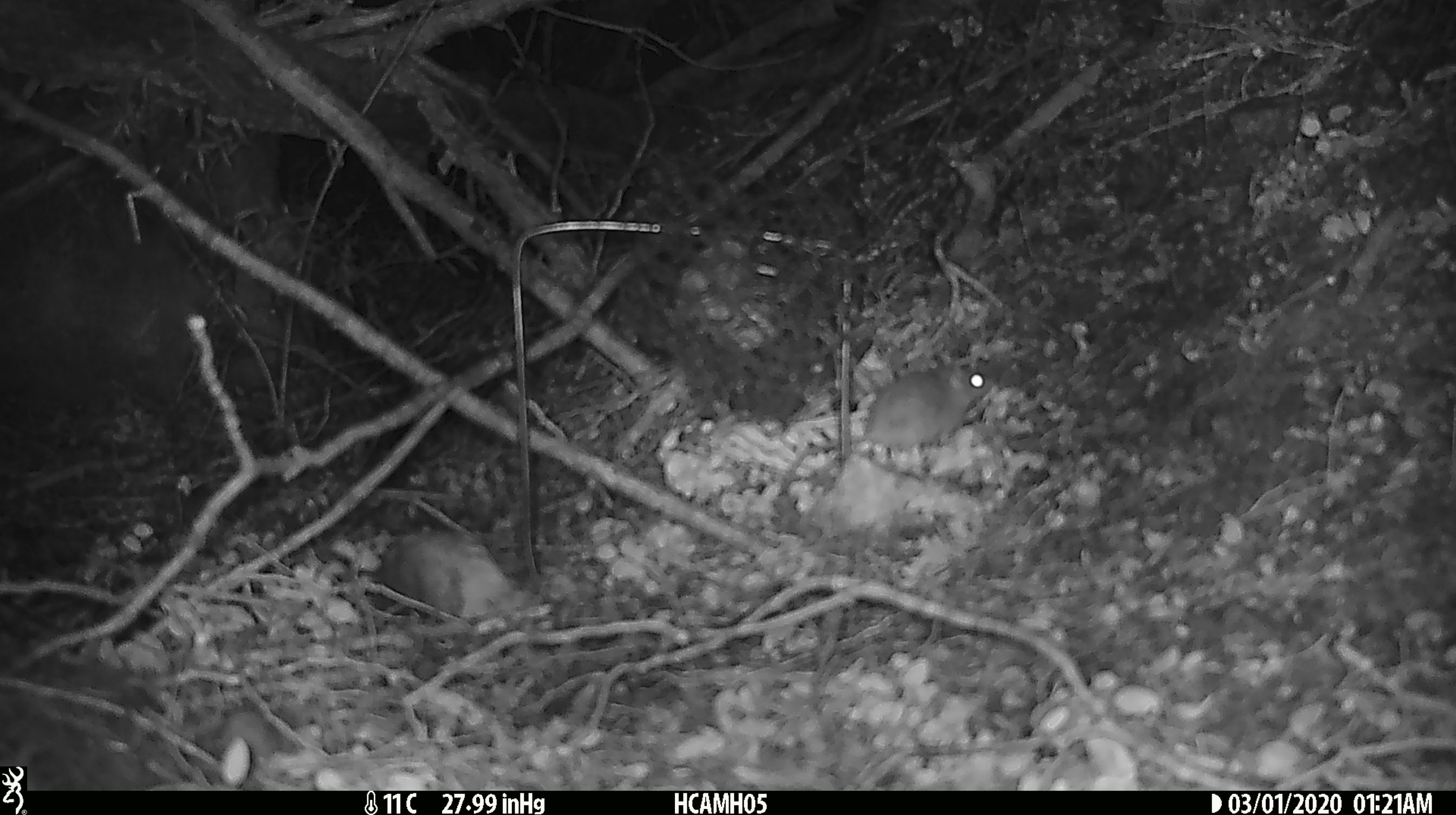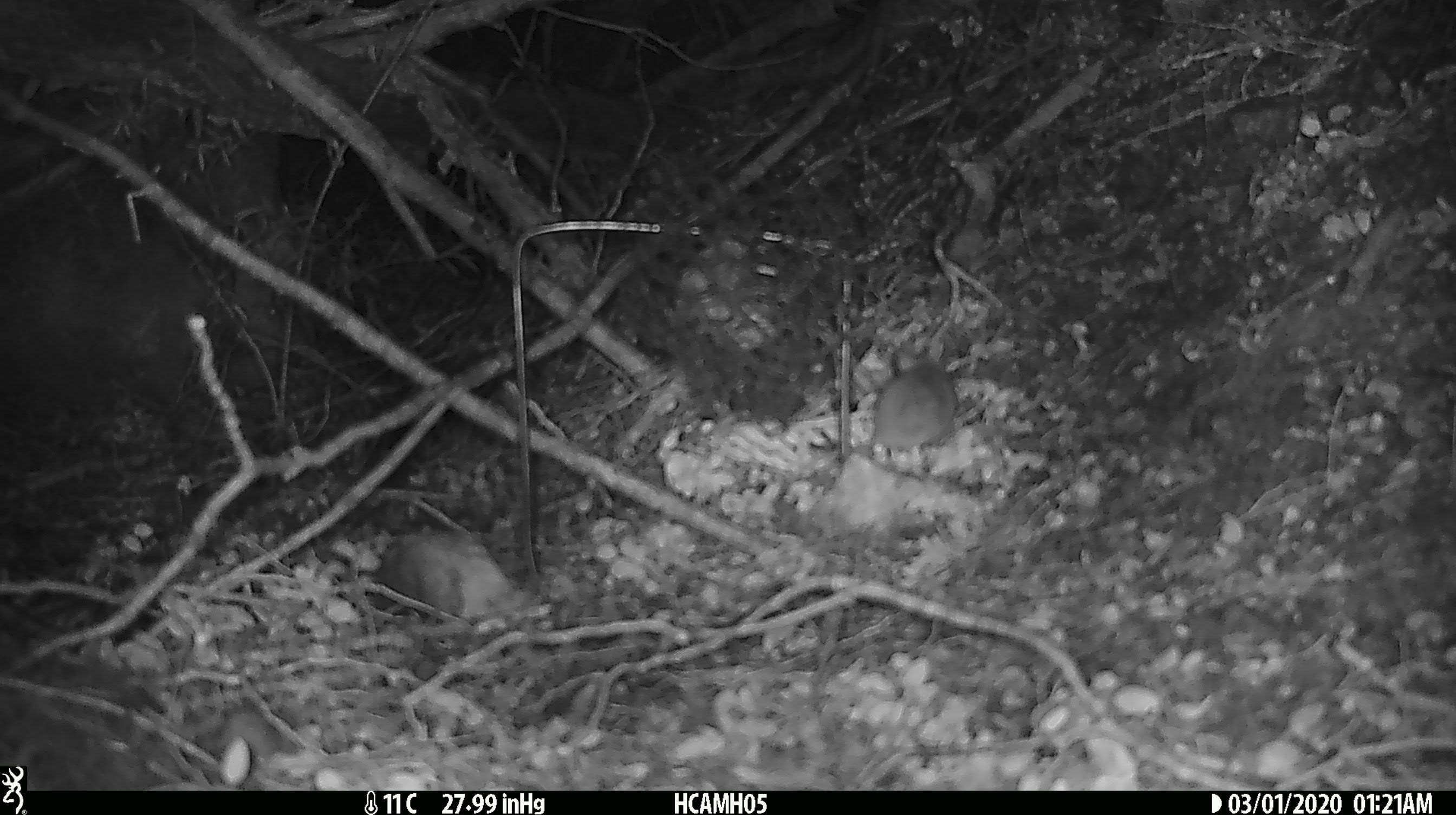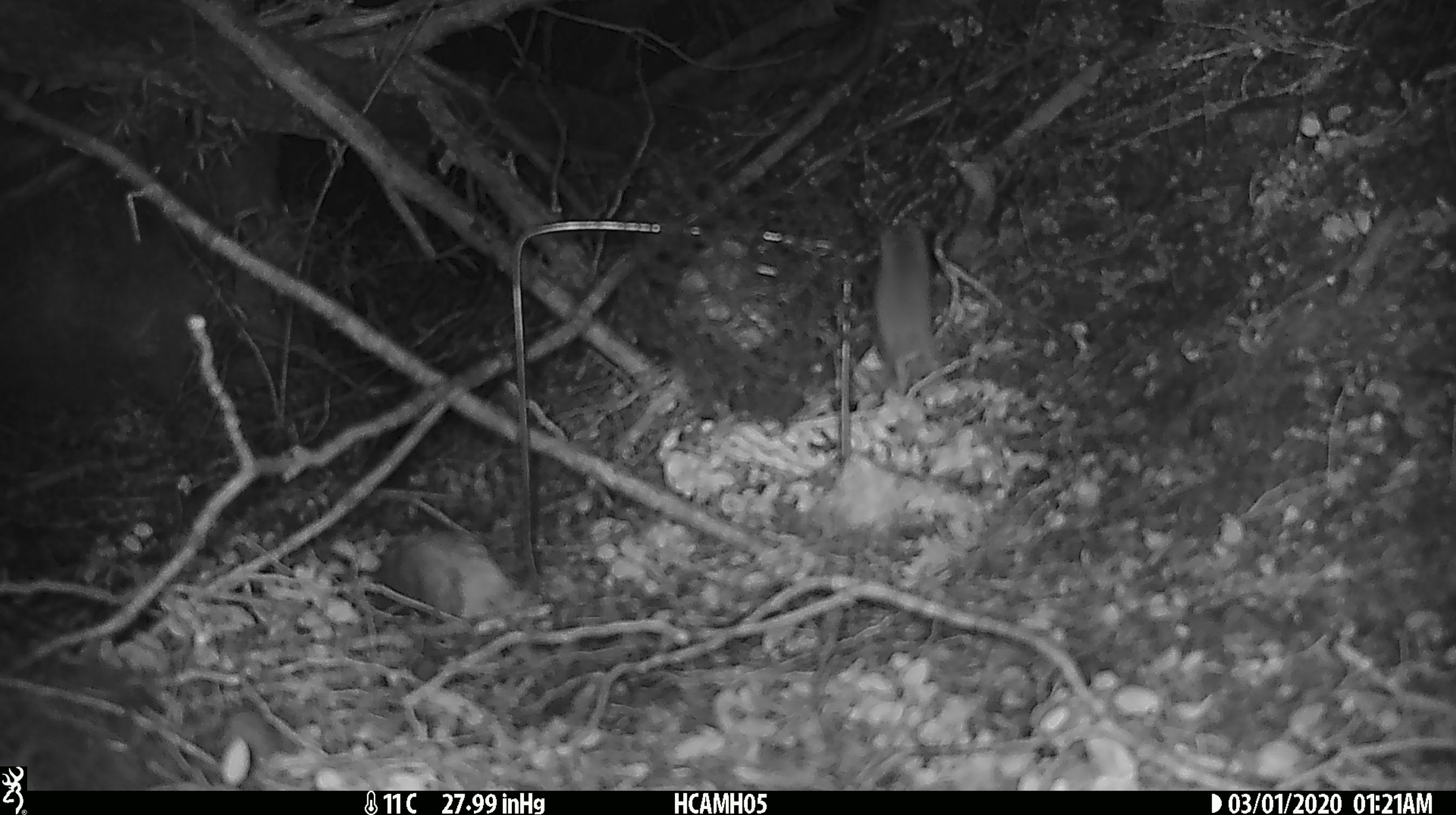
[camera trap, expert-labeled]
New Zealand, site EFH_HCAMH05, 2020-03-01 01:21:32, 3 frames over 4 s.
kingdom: Animalia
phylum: Chordata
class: Mammalia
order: Rodentia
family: Muridae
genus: Mus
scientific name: Mus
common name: mouse